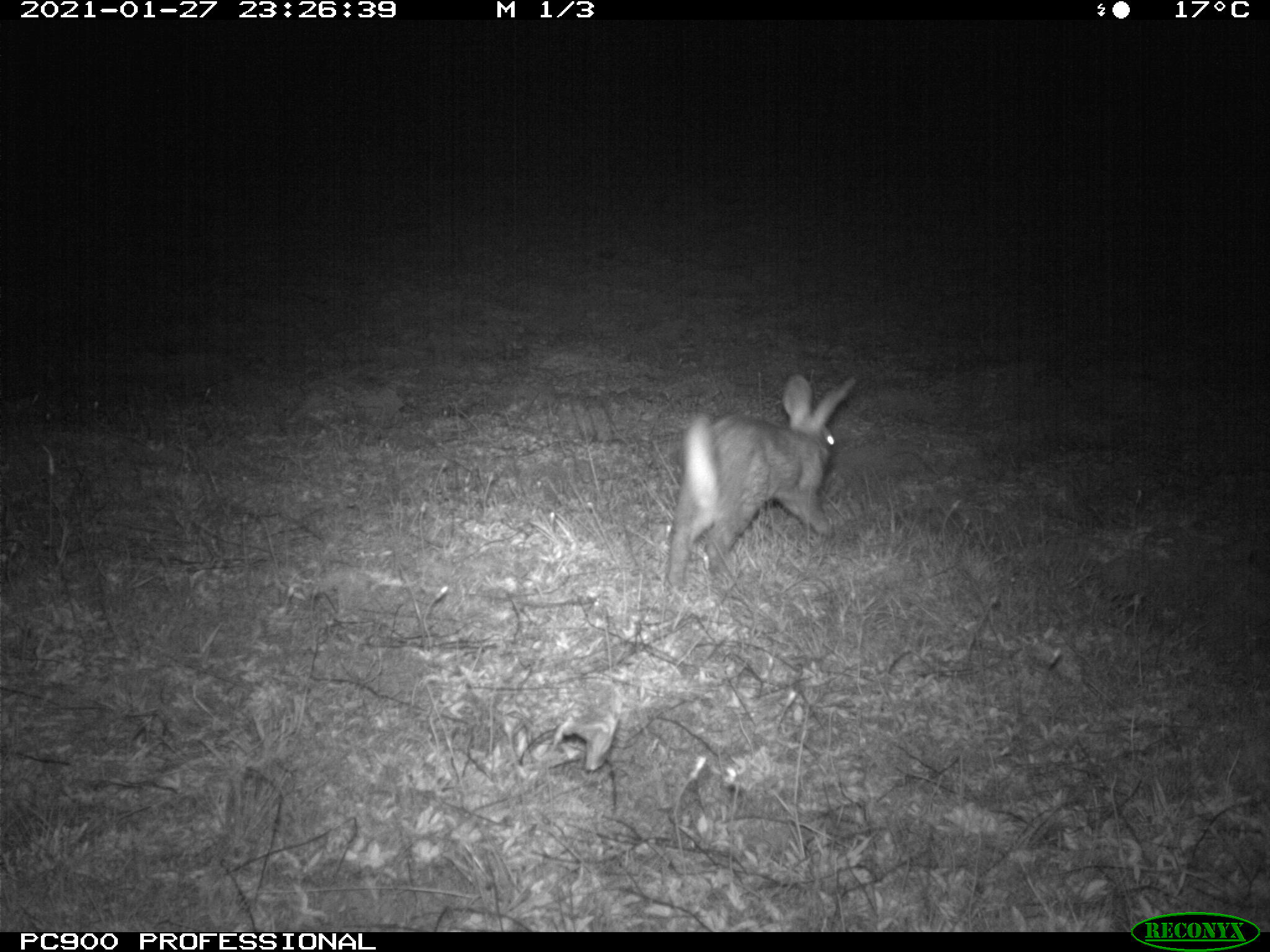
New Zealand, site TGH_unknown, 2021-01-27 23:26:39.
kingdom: Animalia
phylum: Chordata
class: Mammalia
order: Lagomorpha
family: Leporidae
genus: Oryctolagus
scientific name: Oryctolagus cuniculus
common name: european rabbit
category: rabbit